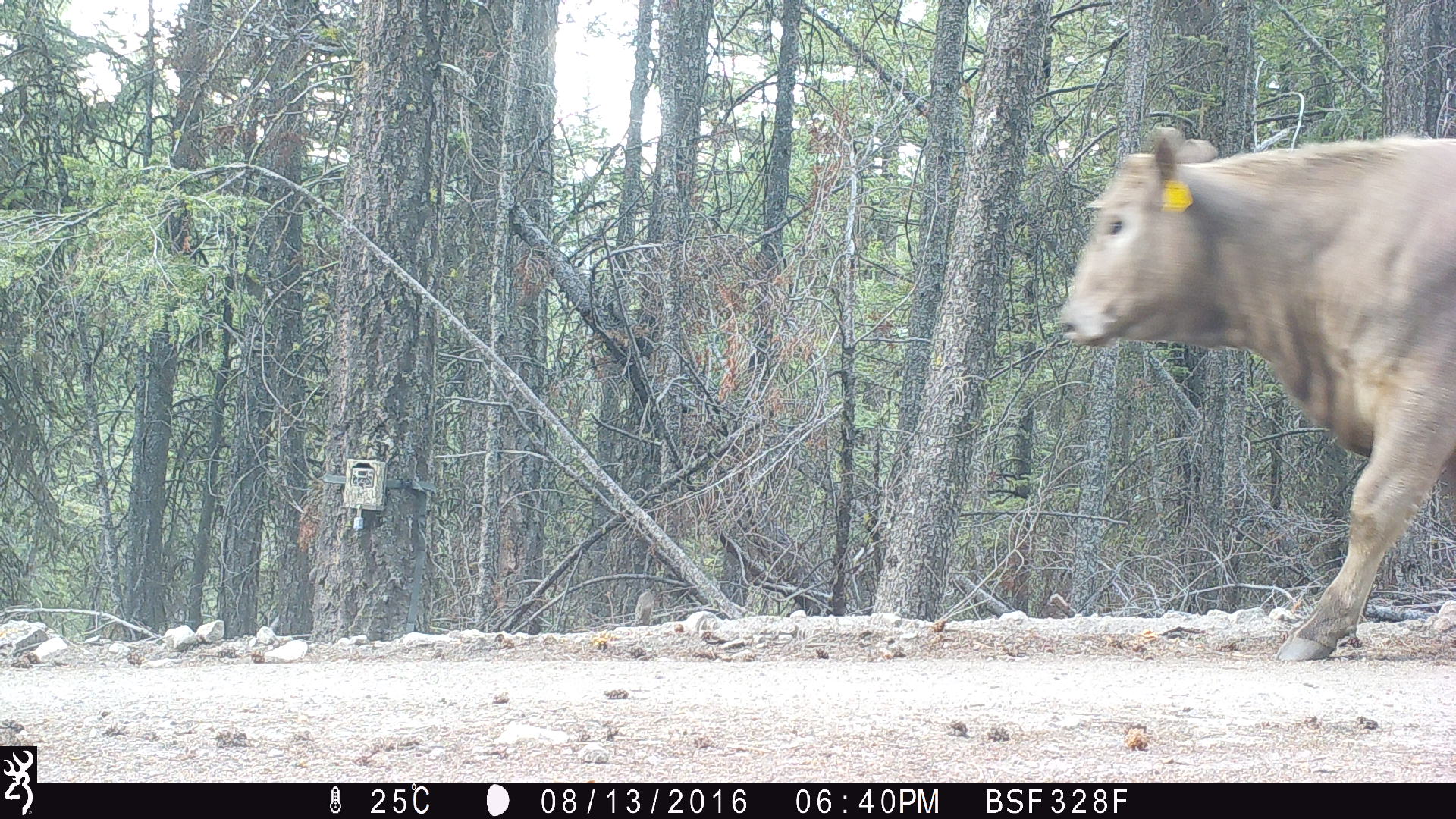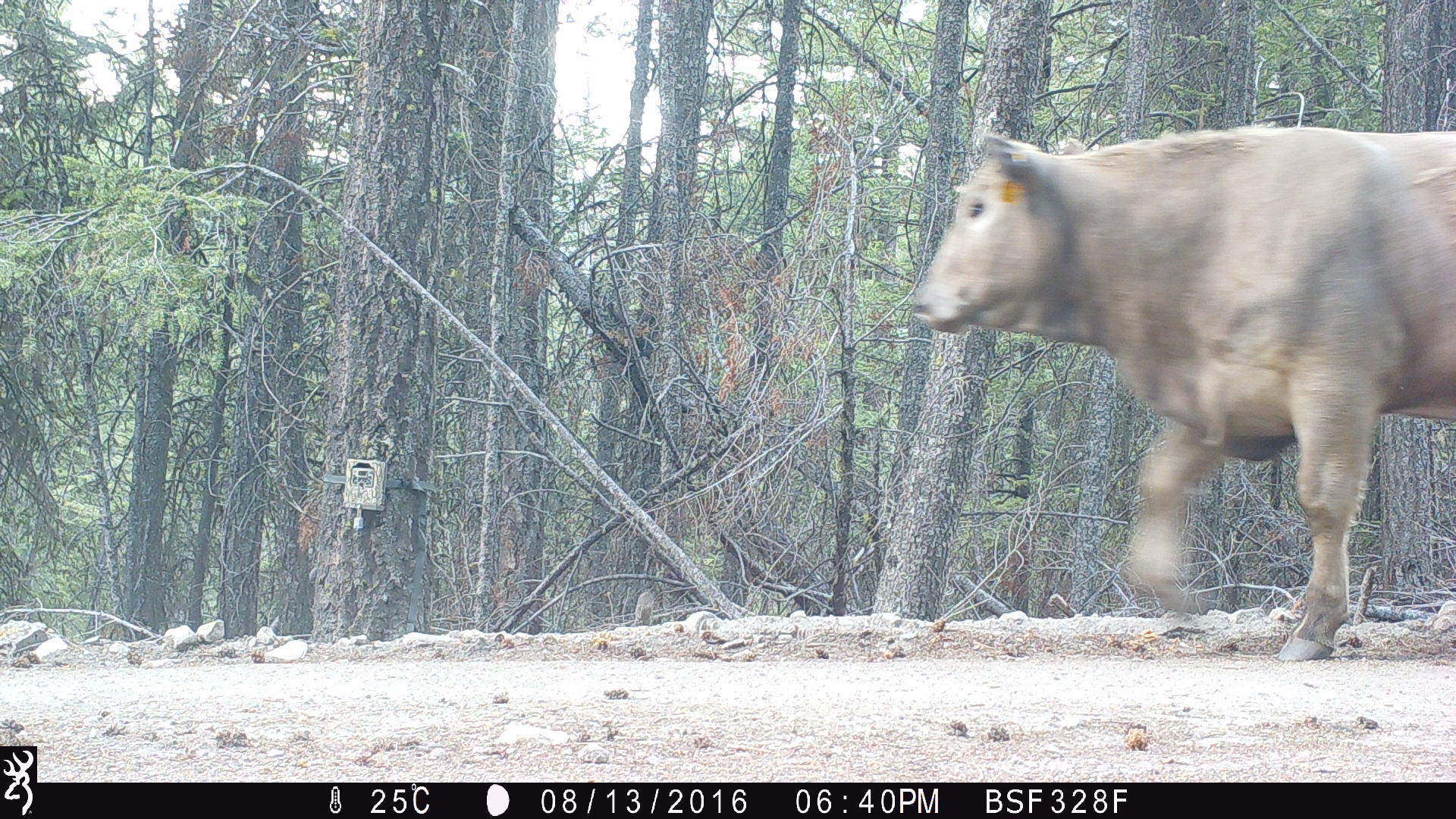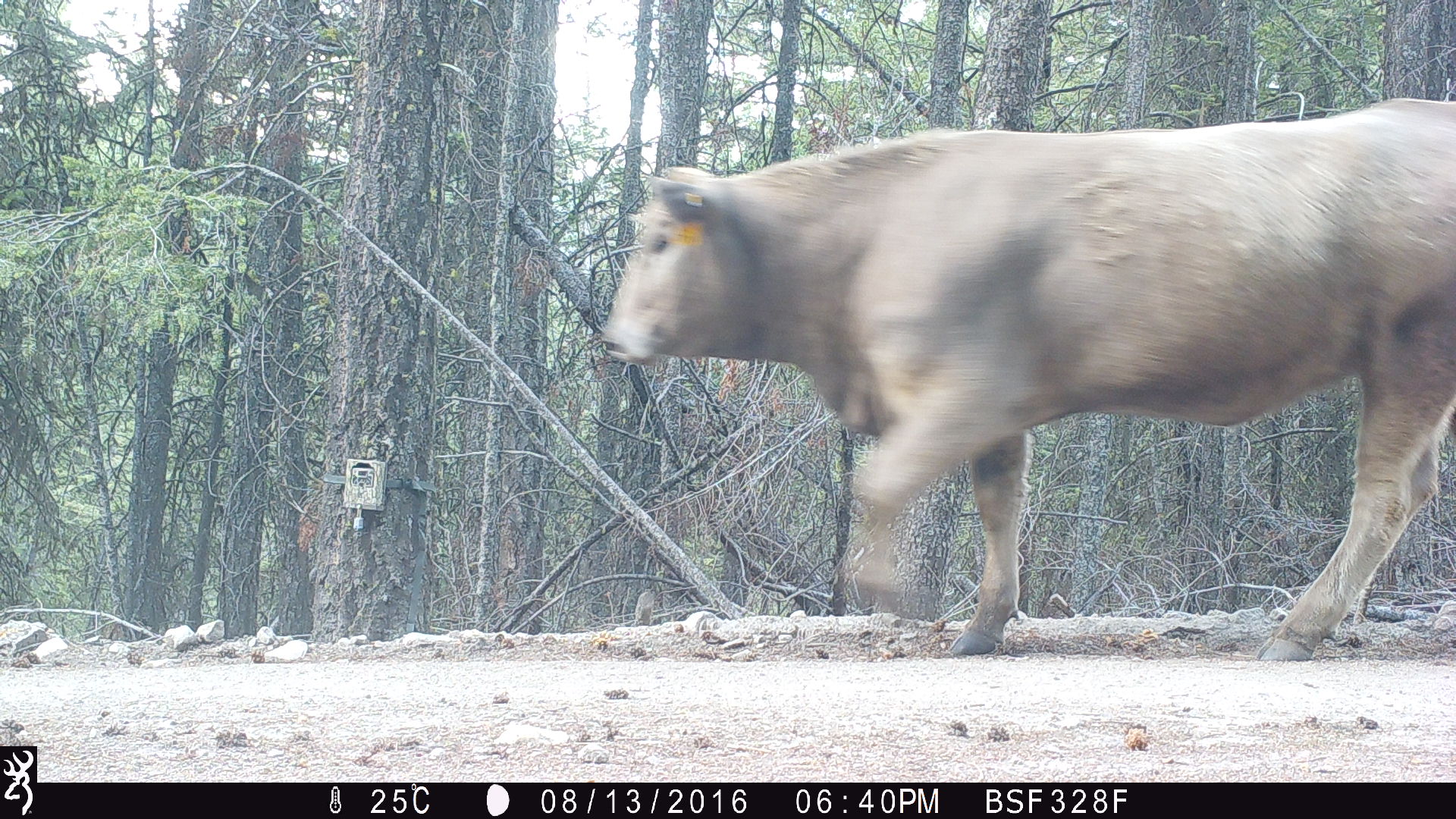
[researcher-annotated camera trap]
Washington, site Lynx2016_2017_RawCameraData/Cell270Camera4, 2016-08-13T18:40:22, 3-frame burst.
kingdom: Animalia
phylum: Chordata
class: Mammalia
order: Artiodactyla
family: Bovidae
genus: Bos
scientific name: Bos taurus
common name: domestic cattle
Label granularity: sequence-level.